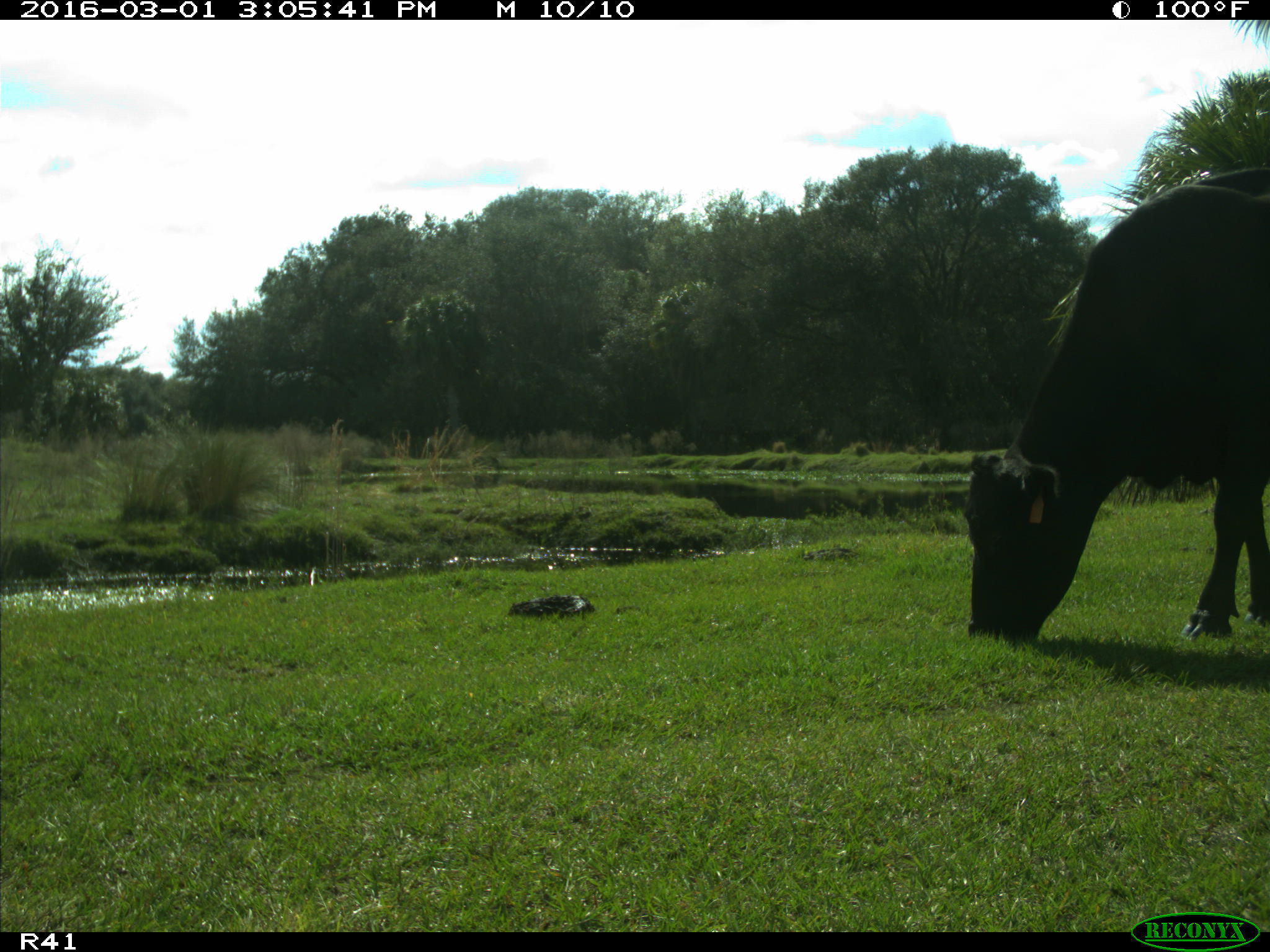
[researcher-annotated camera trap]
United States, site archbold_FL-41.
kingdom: Animalia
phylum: Chordata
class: Mammalia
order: Artiodactyla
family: Bovidae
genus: Bos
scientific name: Bos taurus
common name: domestic cow